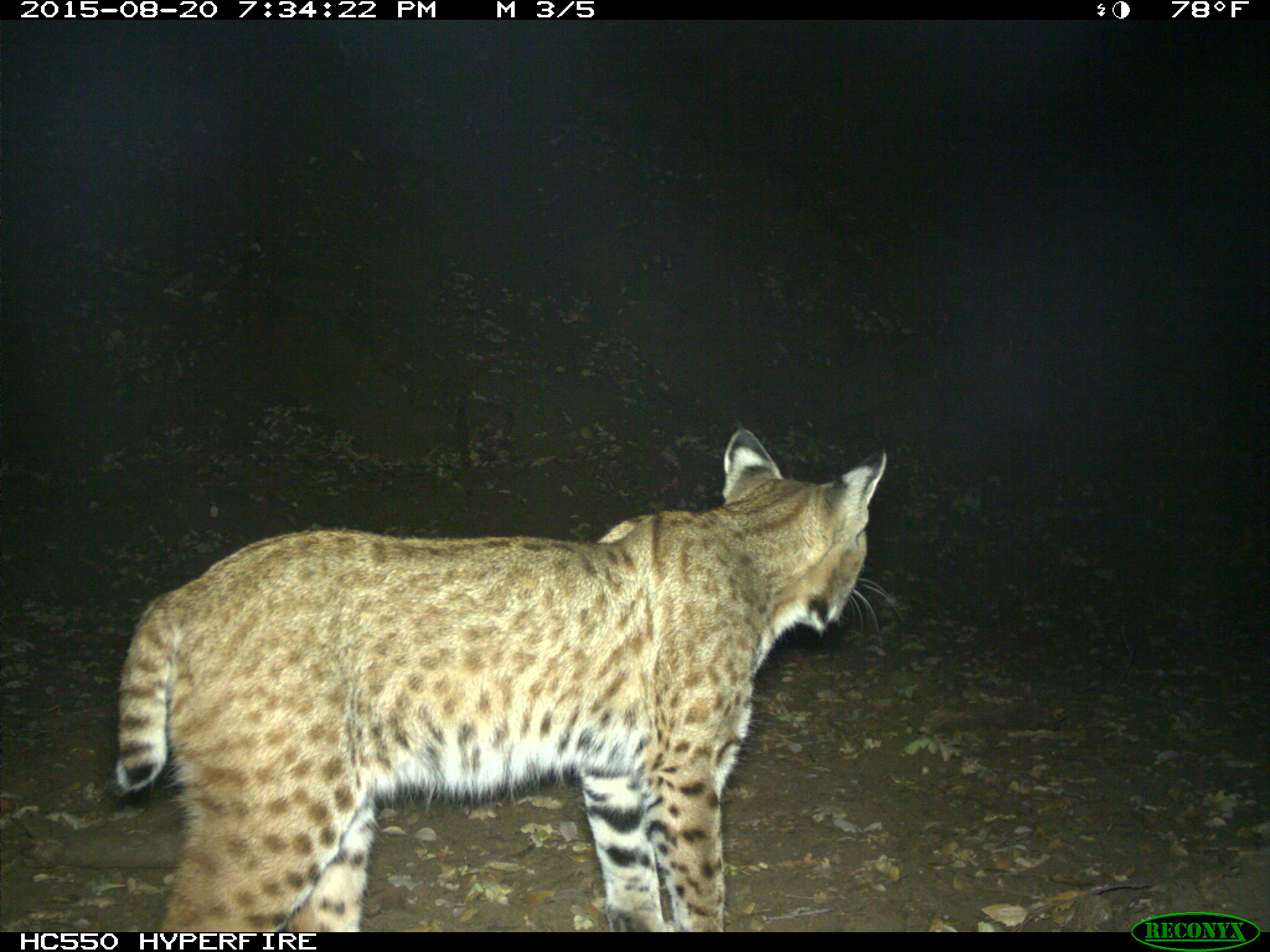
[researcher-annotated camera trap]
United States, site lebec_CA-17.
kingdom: Animalia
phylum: Chordata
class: Mammalia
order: Carnivora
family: Felidae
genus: Lynx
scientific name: Lynx rufus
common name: bobcat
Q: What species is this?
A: Lynx rufus (bobcat).